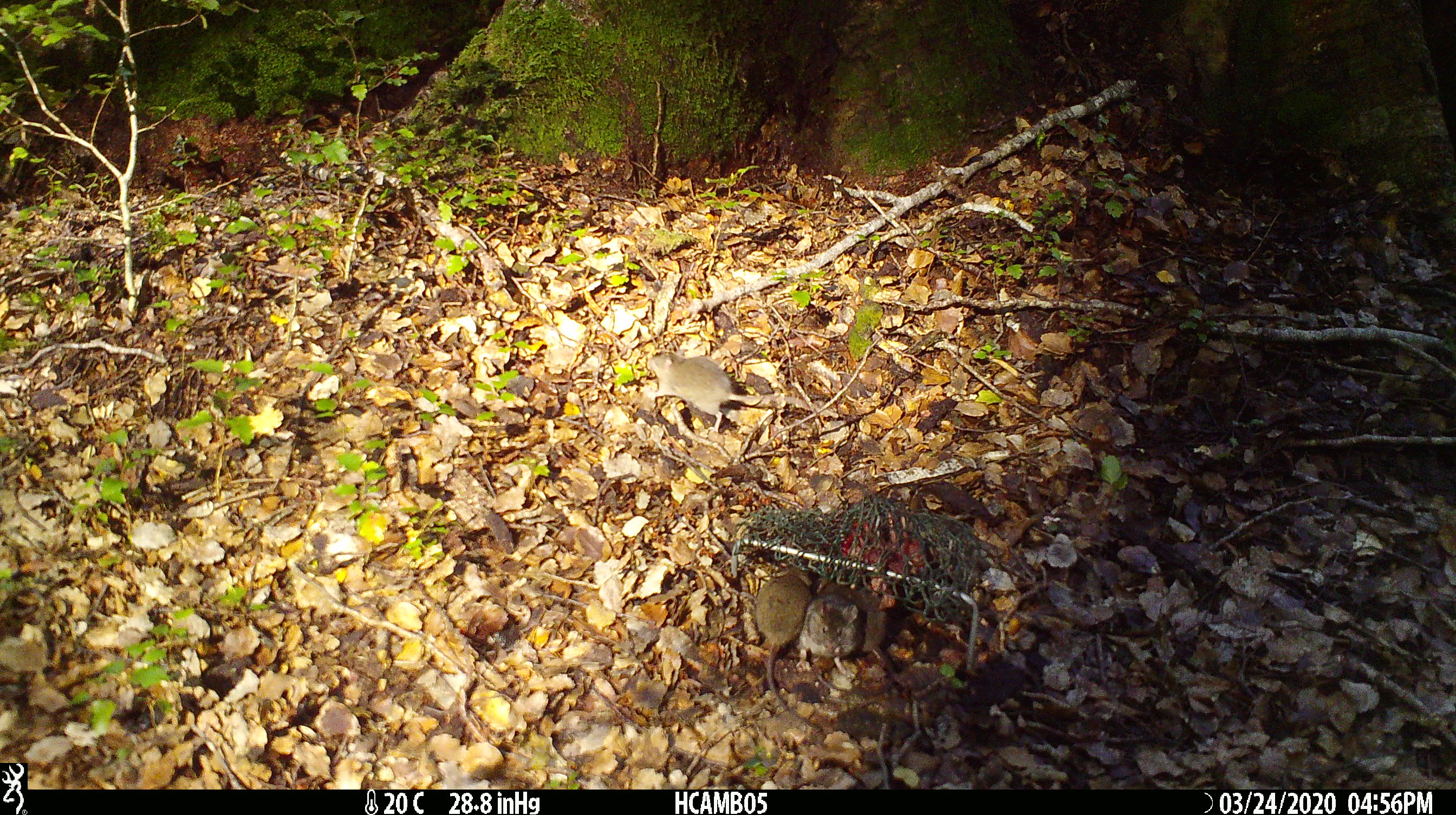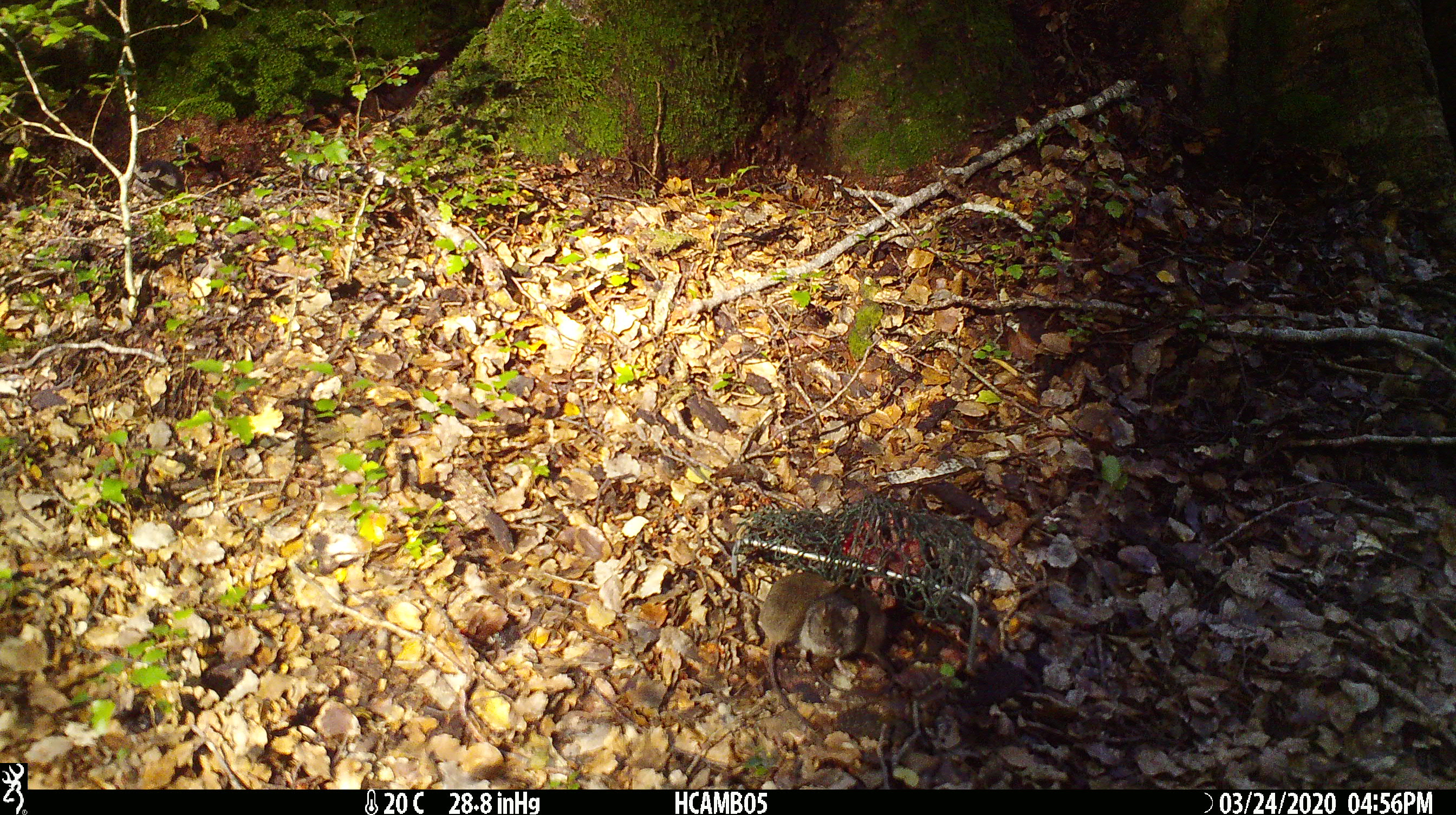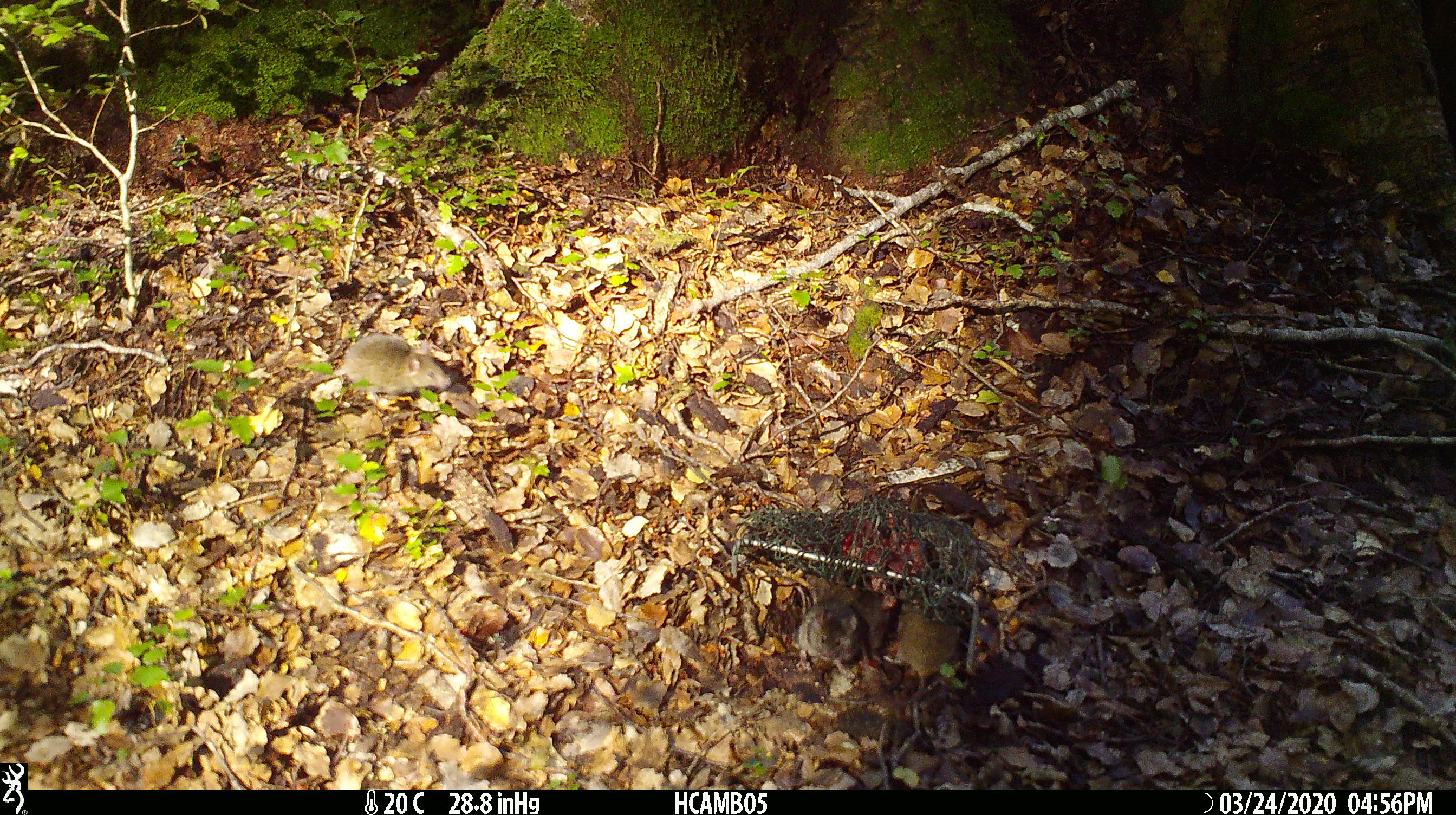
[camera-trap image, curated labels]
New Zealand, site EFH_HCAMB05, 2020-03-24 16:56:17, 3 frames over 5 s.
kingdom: Animalia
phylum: Chordata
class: Mammalia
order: Rodentia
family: Muridae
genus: Mus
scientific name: Mus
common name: mouse